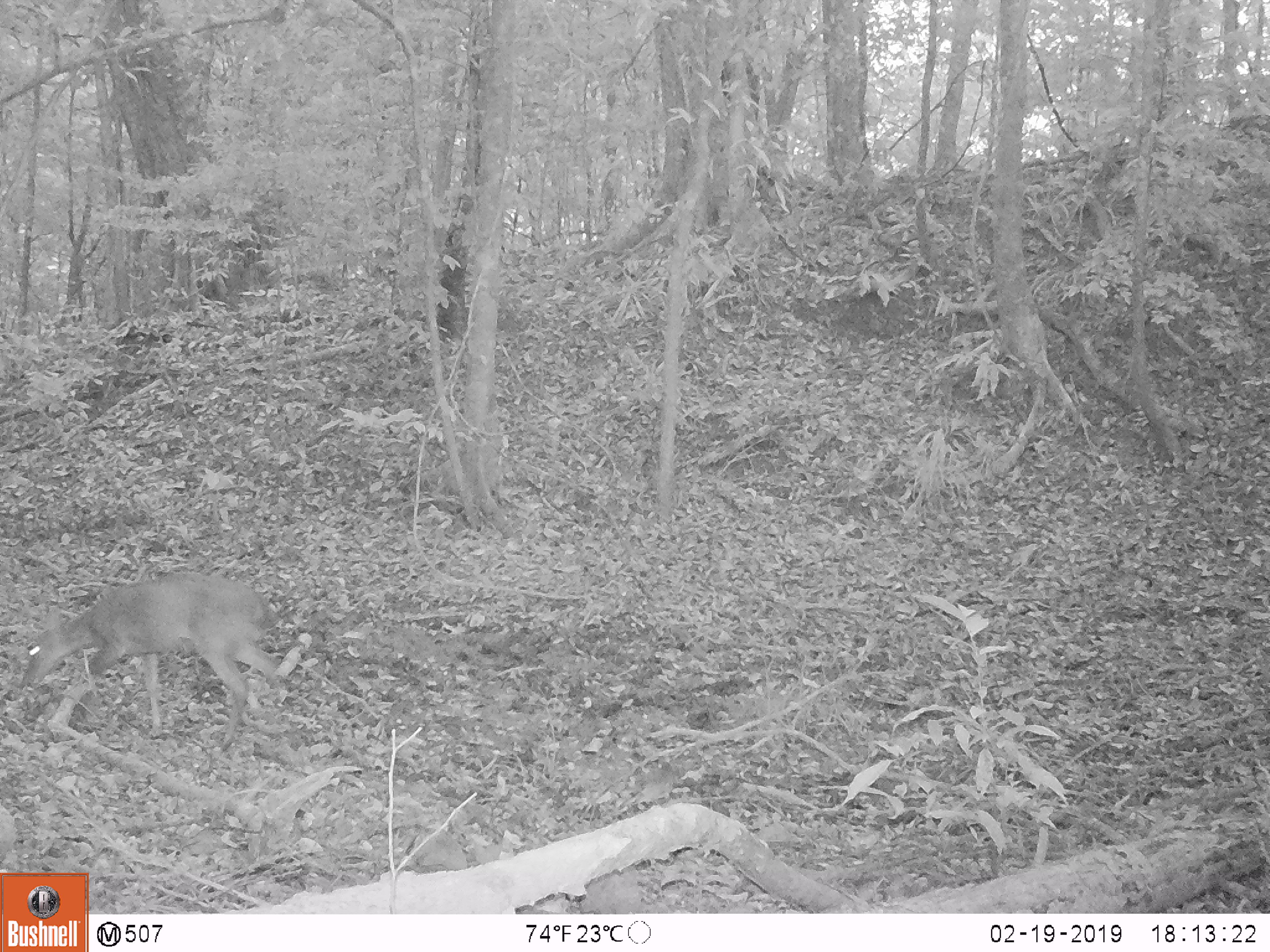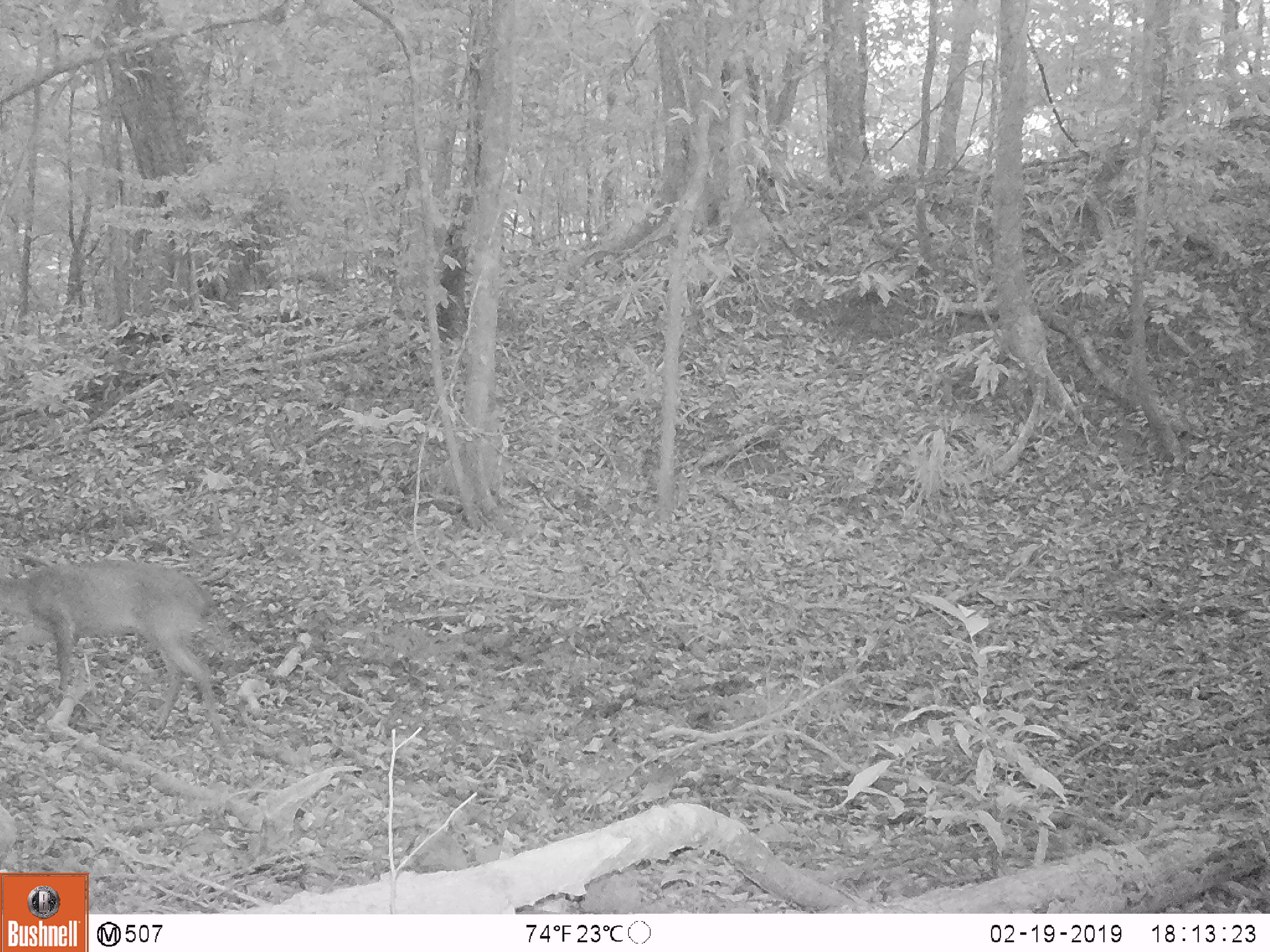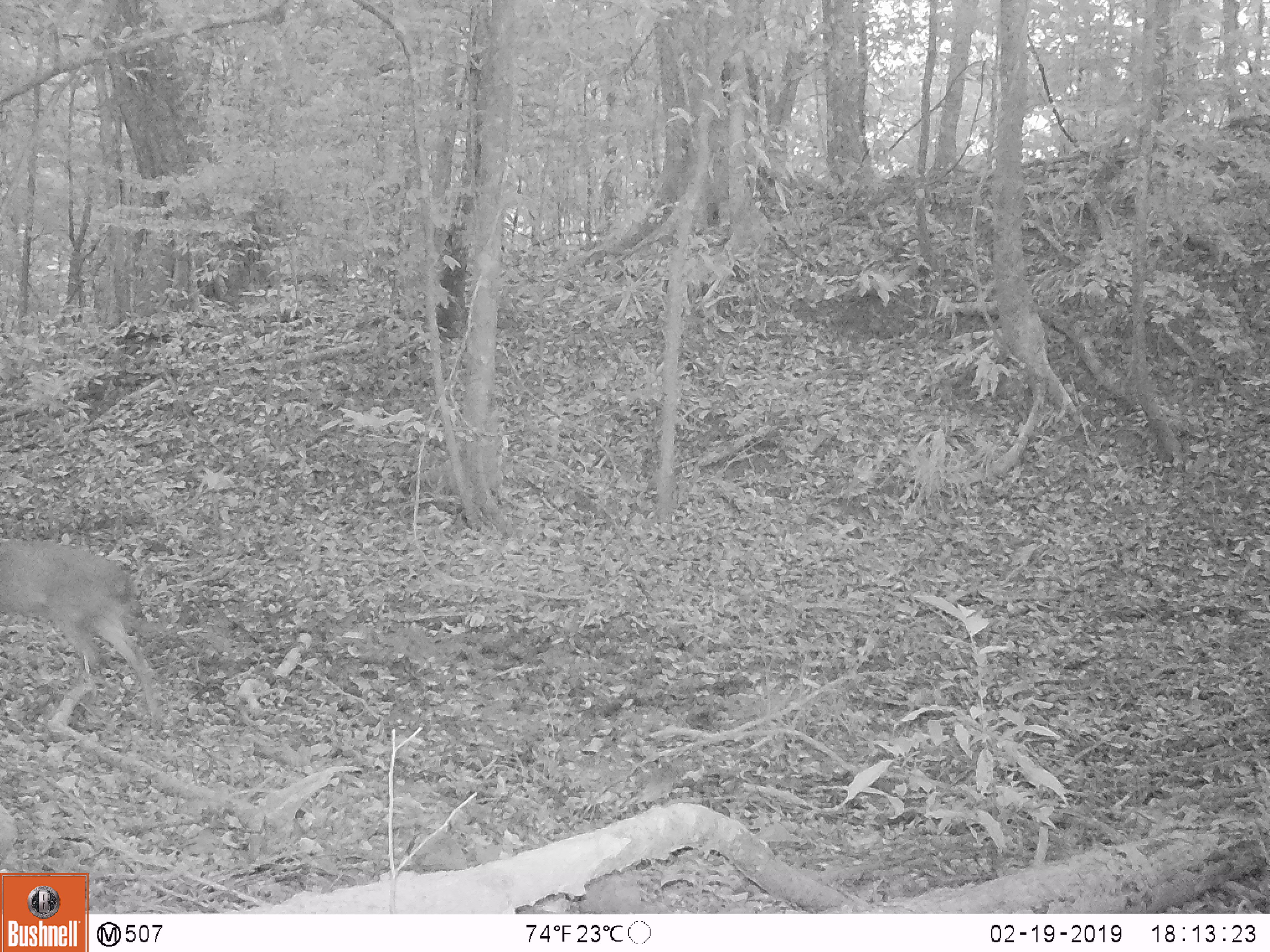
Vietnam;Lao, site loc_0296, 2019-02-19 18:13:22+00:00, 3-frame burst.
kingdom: Animalia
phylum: Chordata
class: Mammalia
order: Artiodactyla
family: Cervidae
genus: Muntiacus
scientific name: Muntiacus vuquangensis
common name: large-antlered muntjac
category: large antlered muntjac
Large antlered muntjac (large-antlered muntjac) (Muntiacus vuquangensis). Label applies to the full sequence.